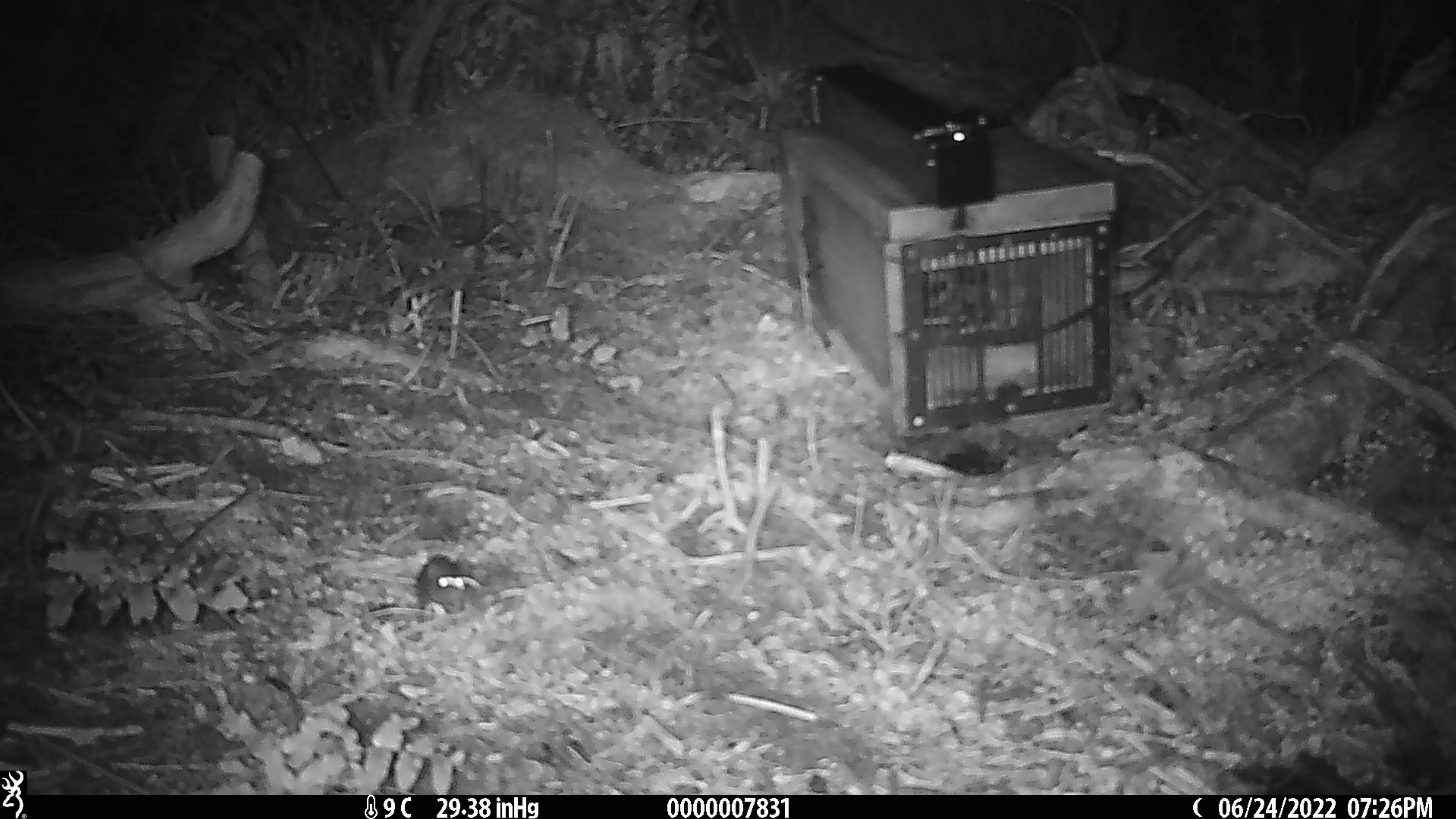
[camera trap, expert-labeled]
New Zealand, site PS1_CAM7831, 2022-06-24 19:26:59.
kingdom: Animalia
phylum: Chordata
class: Mammalia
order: Rodentia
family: Muridae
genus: Mus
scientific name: Mus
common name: mouse